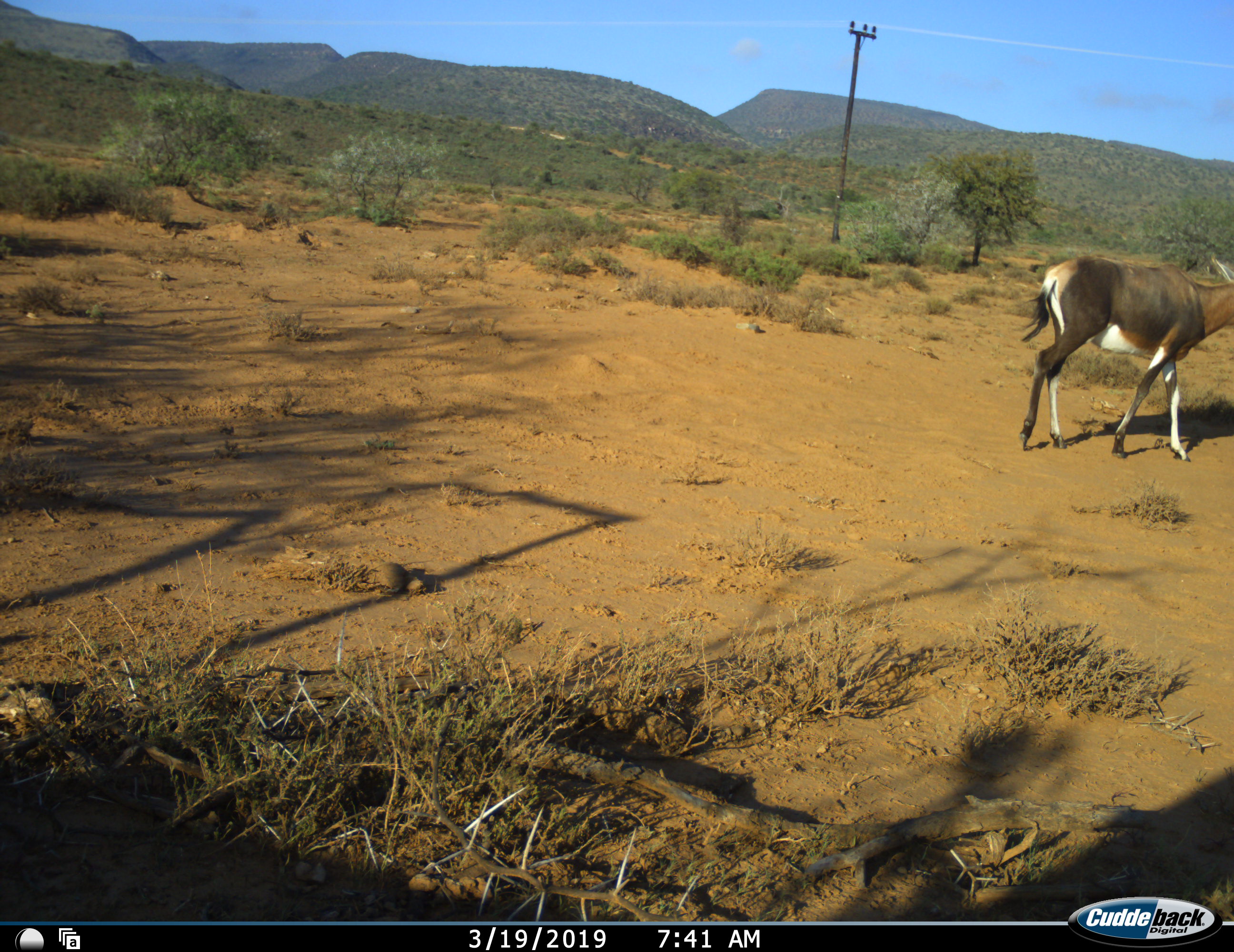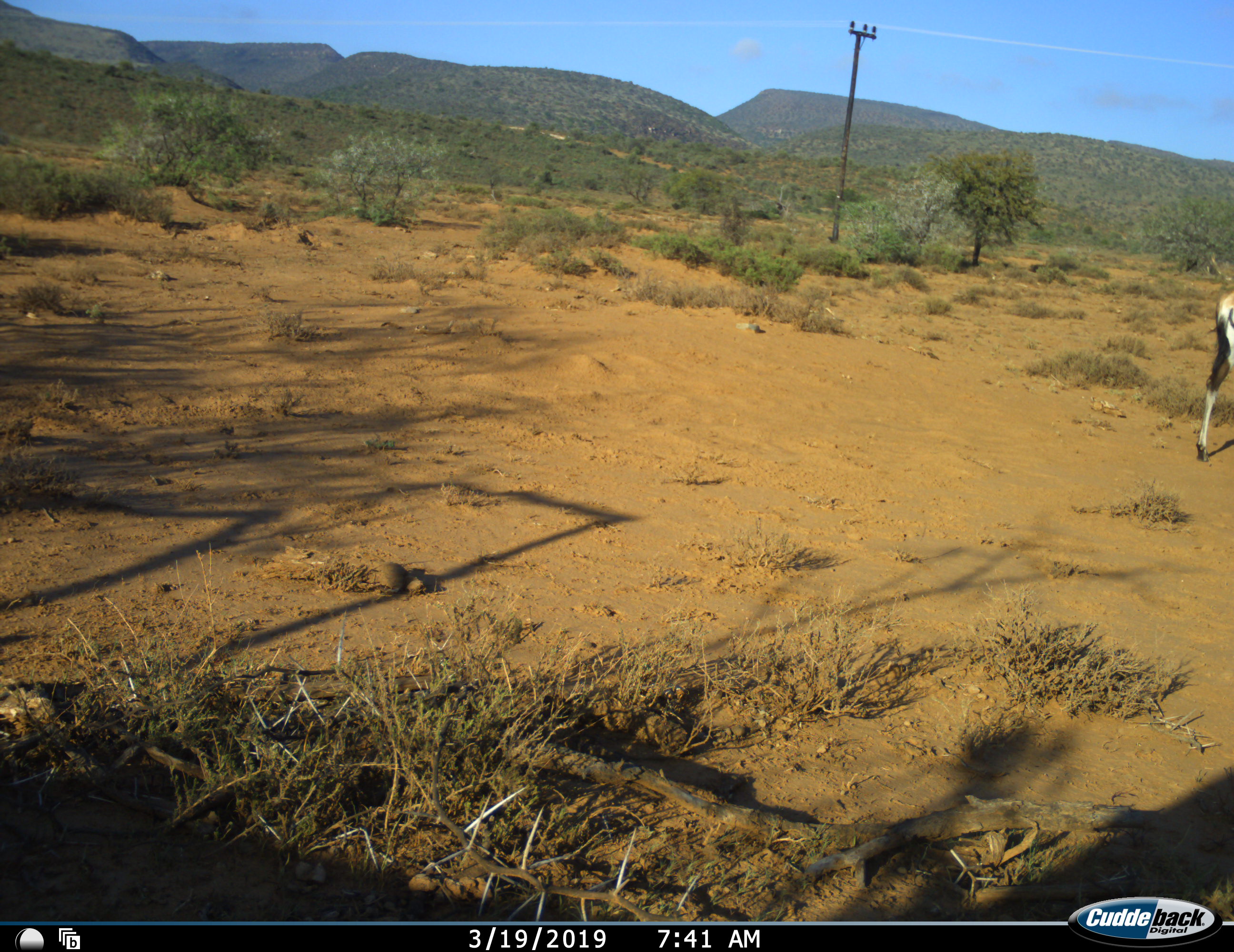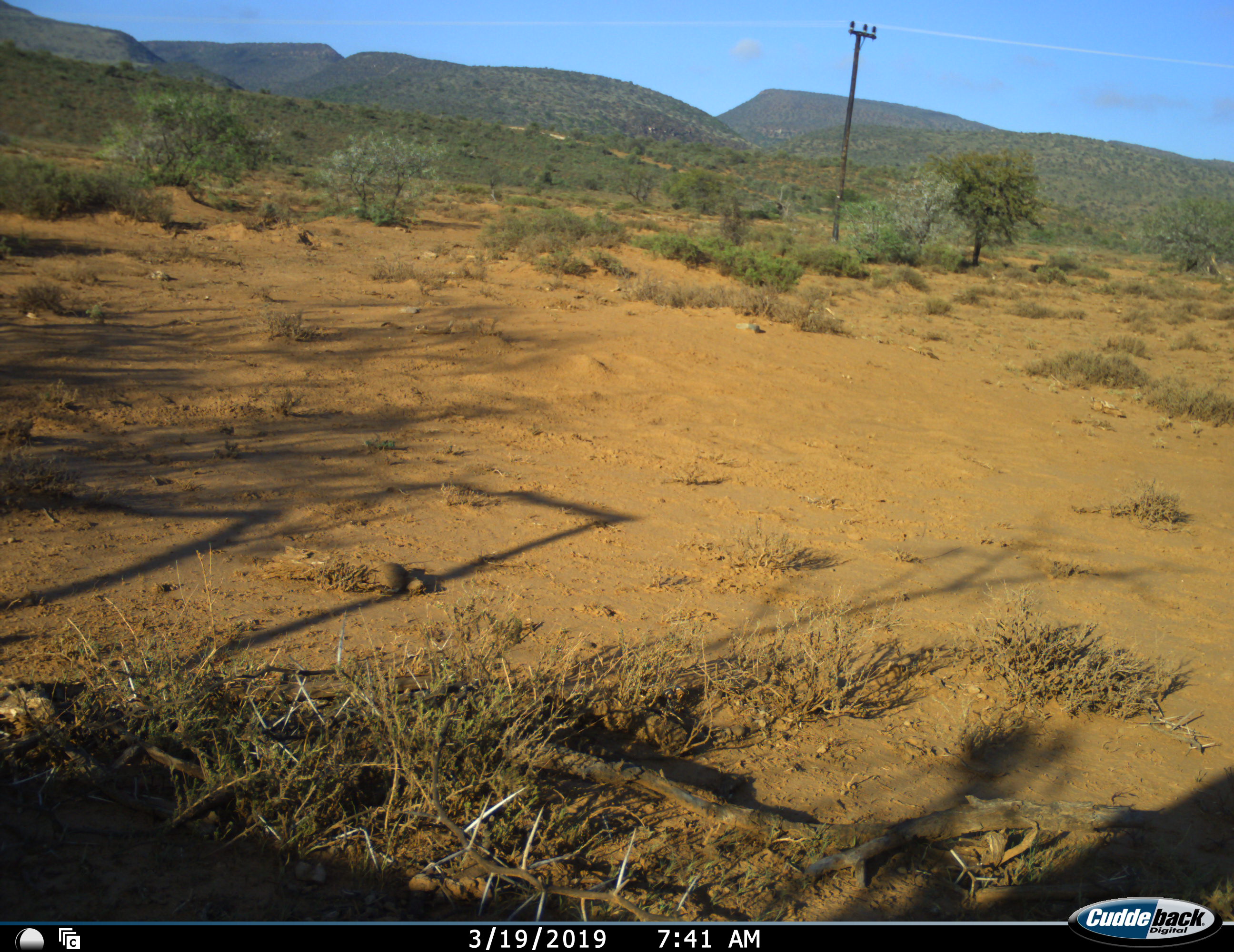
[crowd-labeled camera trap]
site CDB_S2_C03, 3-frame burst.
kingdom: Animalia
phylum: Chordata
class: Mammalia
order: Artiodactyla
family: Bovidae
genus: Damaliscus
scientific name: Damaliscus pygargus phillipsi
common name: blesbok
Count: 1.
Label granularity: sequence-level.